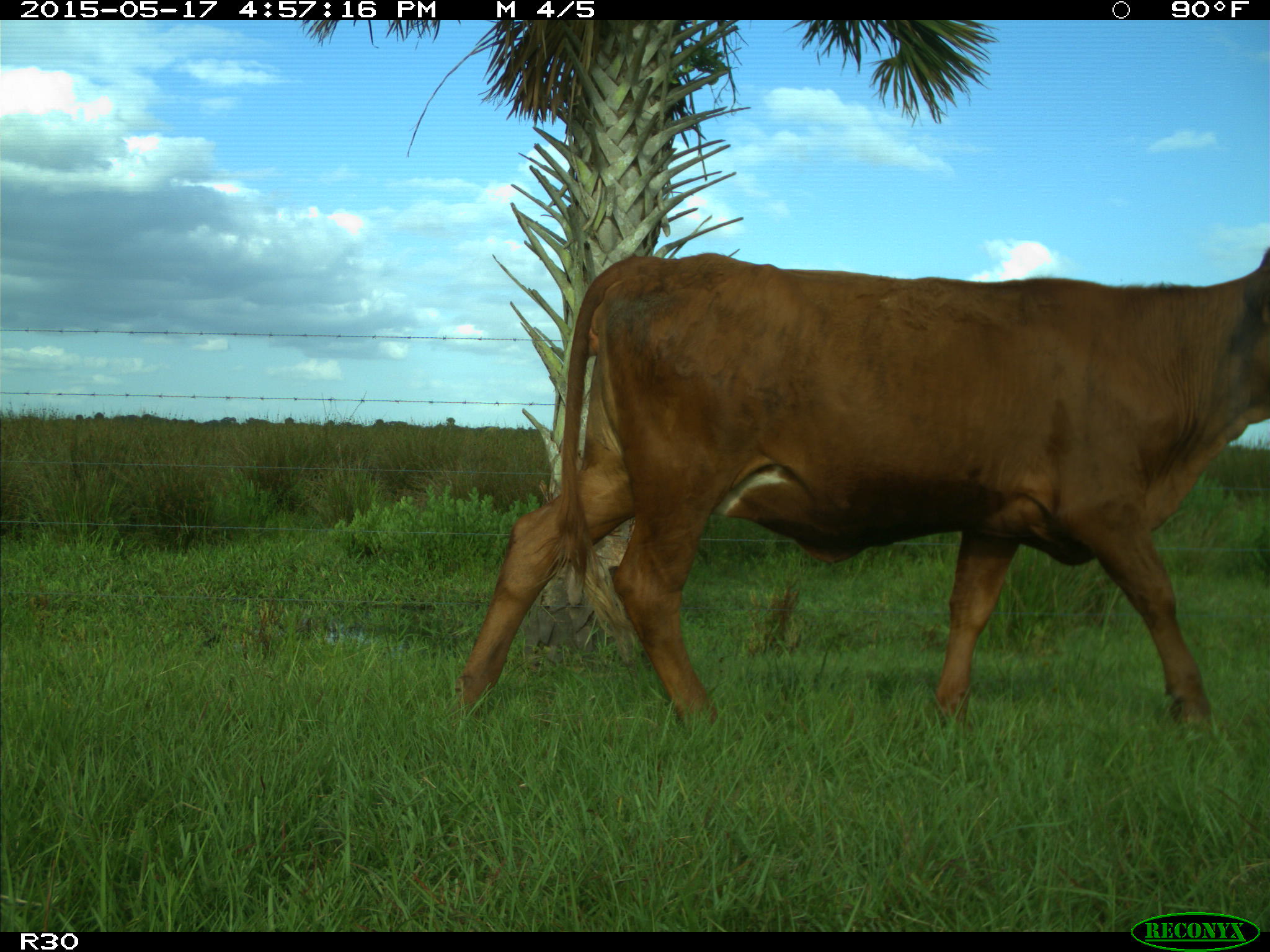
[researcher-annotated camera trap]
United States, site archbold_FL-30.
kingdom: Animalia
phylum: Chordata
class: Mammalia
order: Artiodactyla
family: Bovidae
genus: Bos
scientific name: Bos taurus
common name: domestic cow